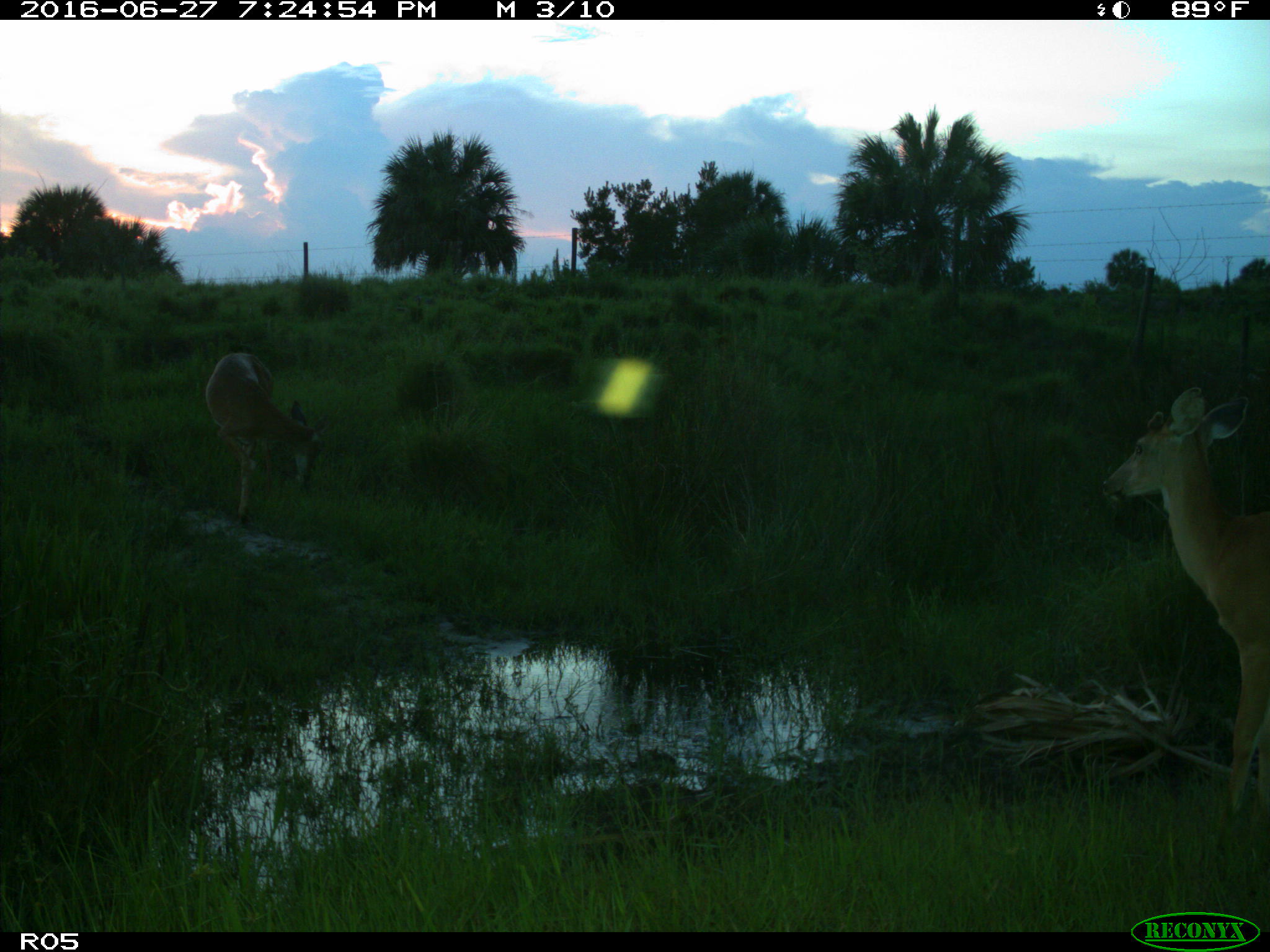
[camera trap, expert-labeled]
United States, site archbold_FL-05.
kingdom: Animalia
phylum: Chordata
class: Mammalia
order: Artiodactyla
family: Cervidae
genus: Odocoileus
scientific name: Odocoileus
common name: deer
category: unidentified deer